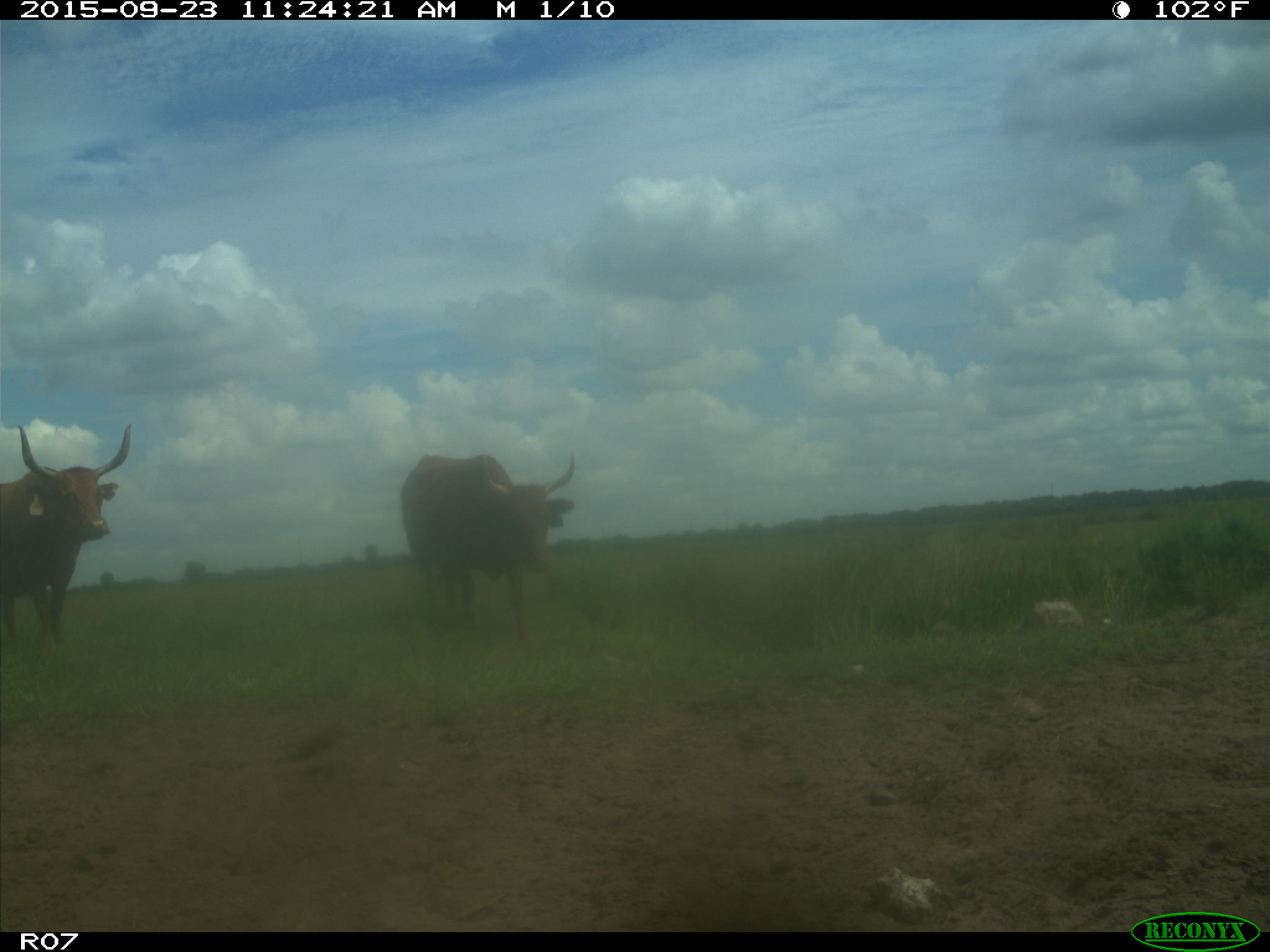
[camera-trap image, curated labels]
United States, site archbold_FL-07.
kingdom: Animalia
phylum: Chordata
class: Mammalia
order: Artiodactyla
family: Bovidae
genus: Bos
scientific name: Bos taurus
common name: domestic cow